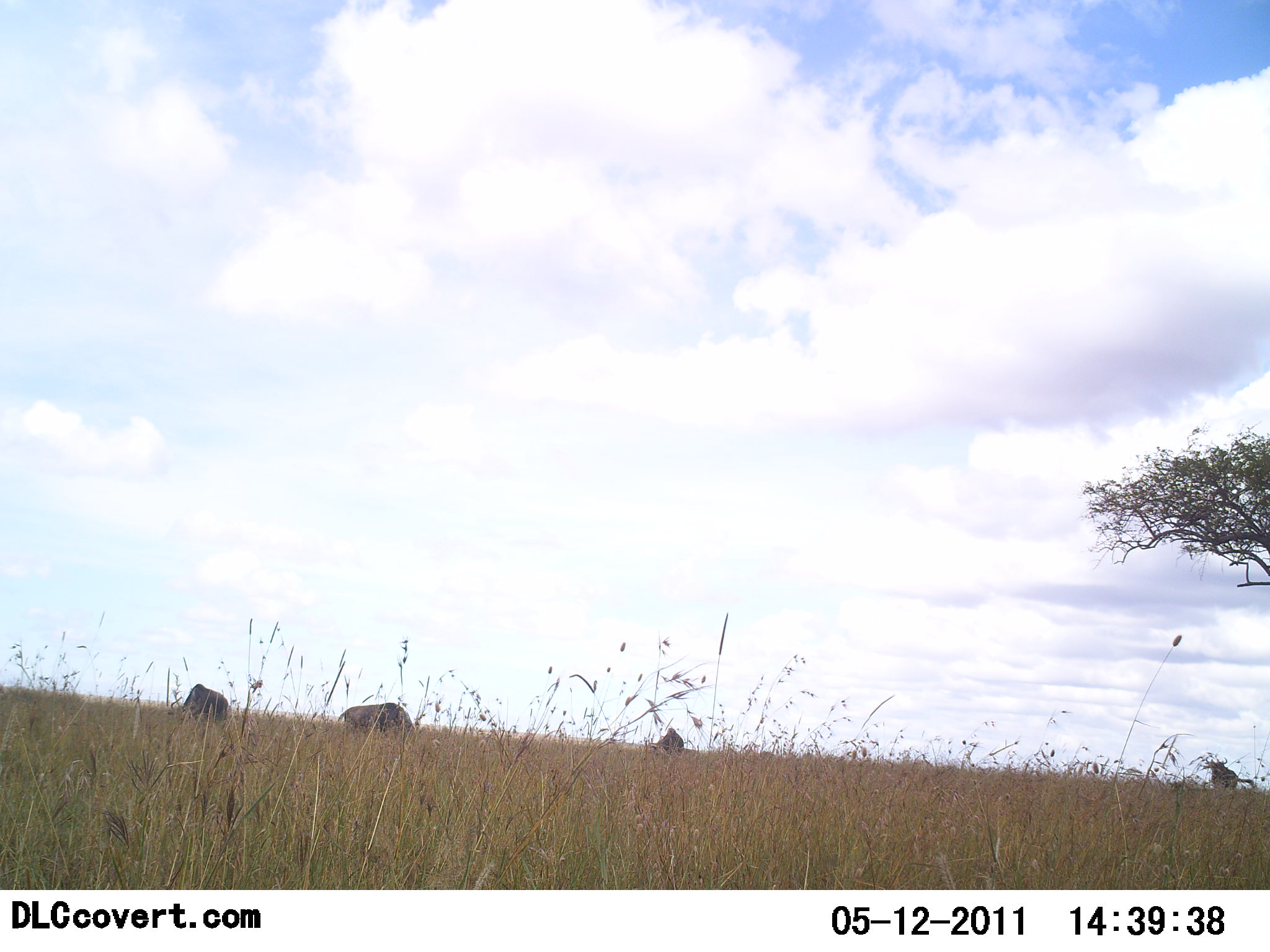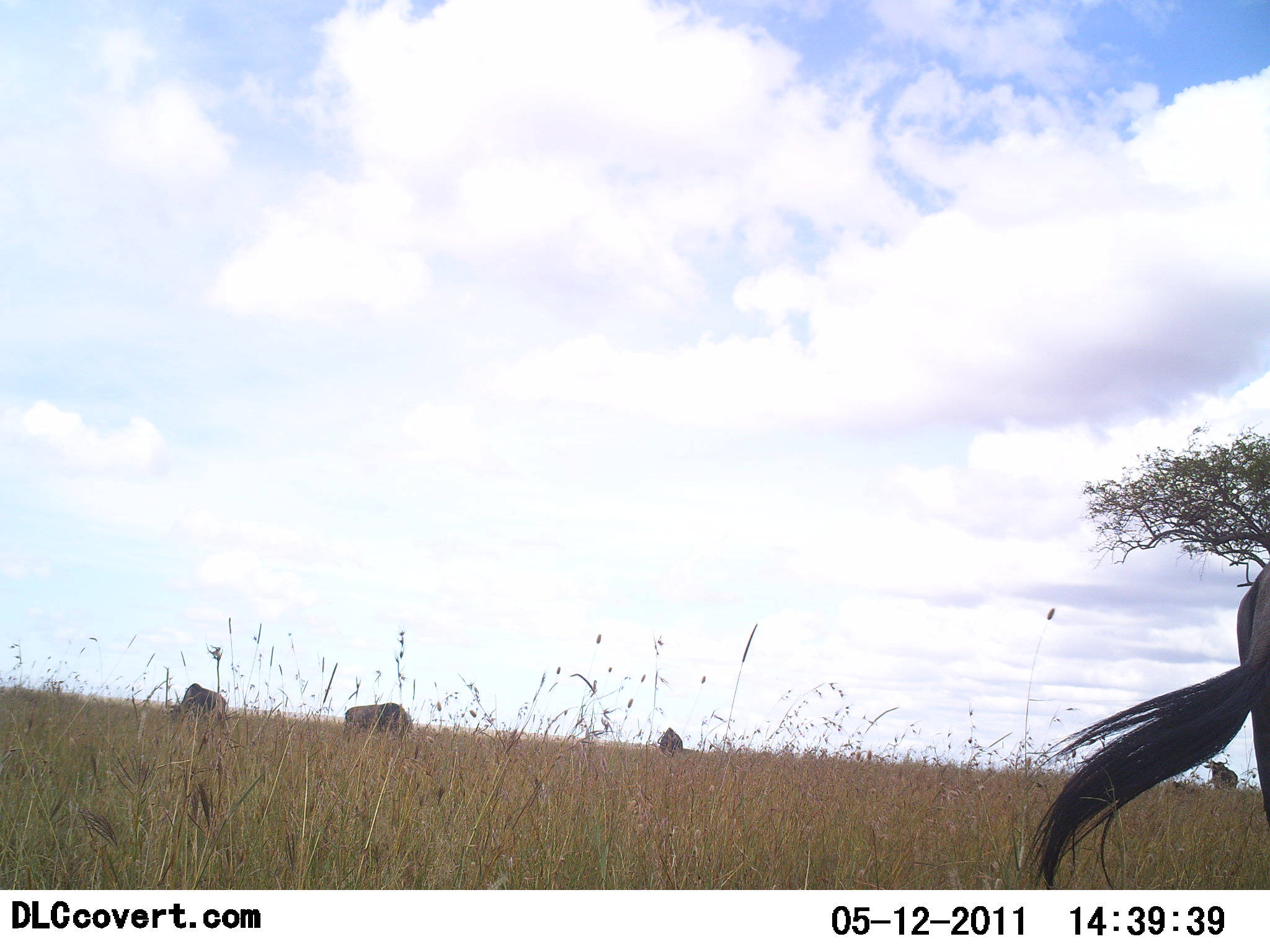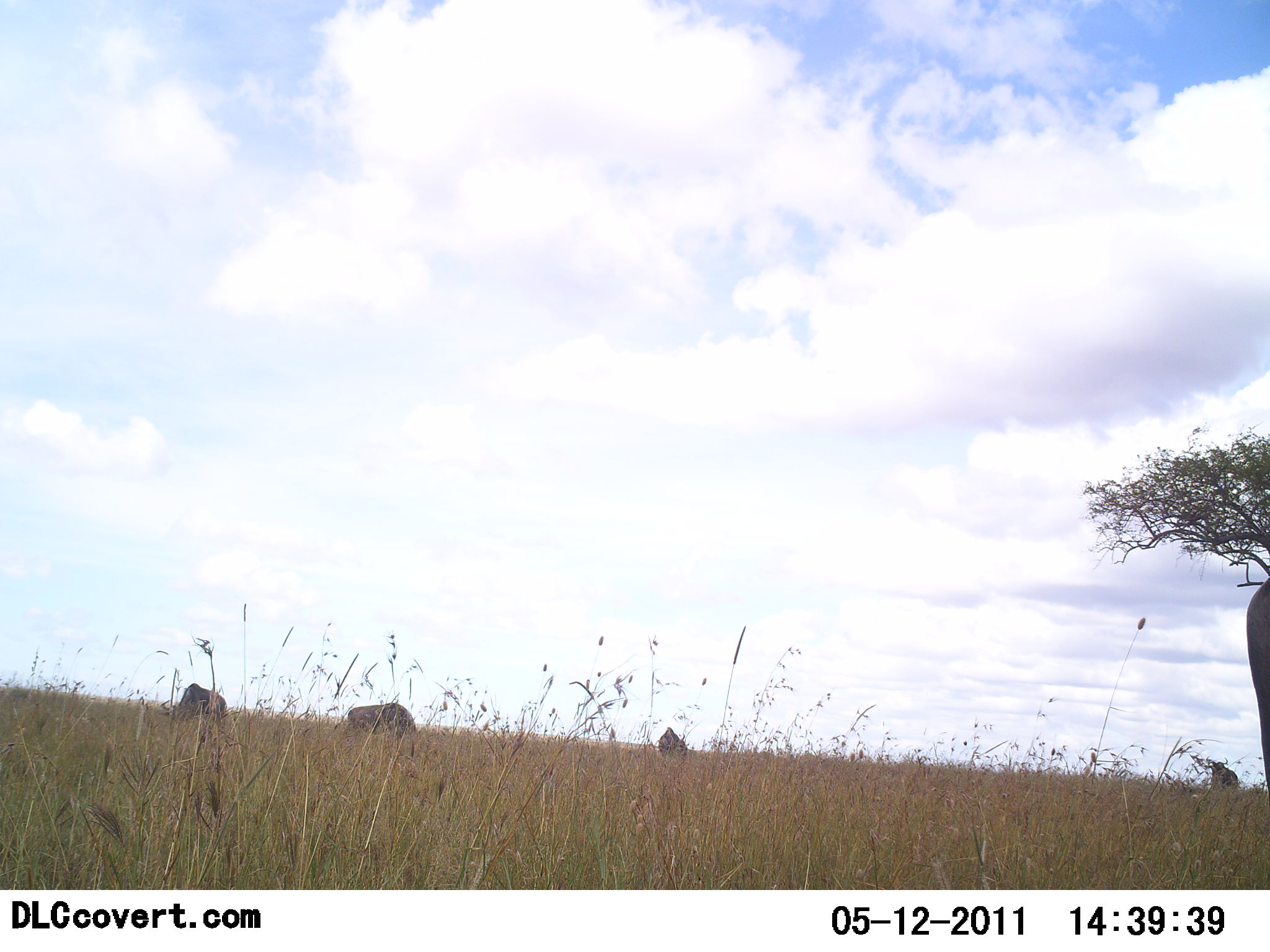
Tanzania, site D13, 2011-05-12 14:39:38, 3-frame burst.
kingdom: Animalia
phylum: Chordata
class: Mammalia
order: Artiodactyla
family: Bovidae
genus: Connochaetes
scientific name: Connochaetes taurinus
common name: blue wildebeest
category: wildebeest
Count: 5.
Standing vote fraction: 45%.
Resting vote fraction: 0%.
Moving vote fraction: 0%.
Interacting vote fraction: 0%.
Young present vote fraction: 0%.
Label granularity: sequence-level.